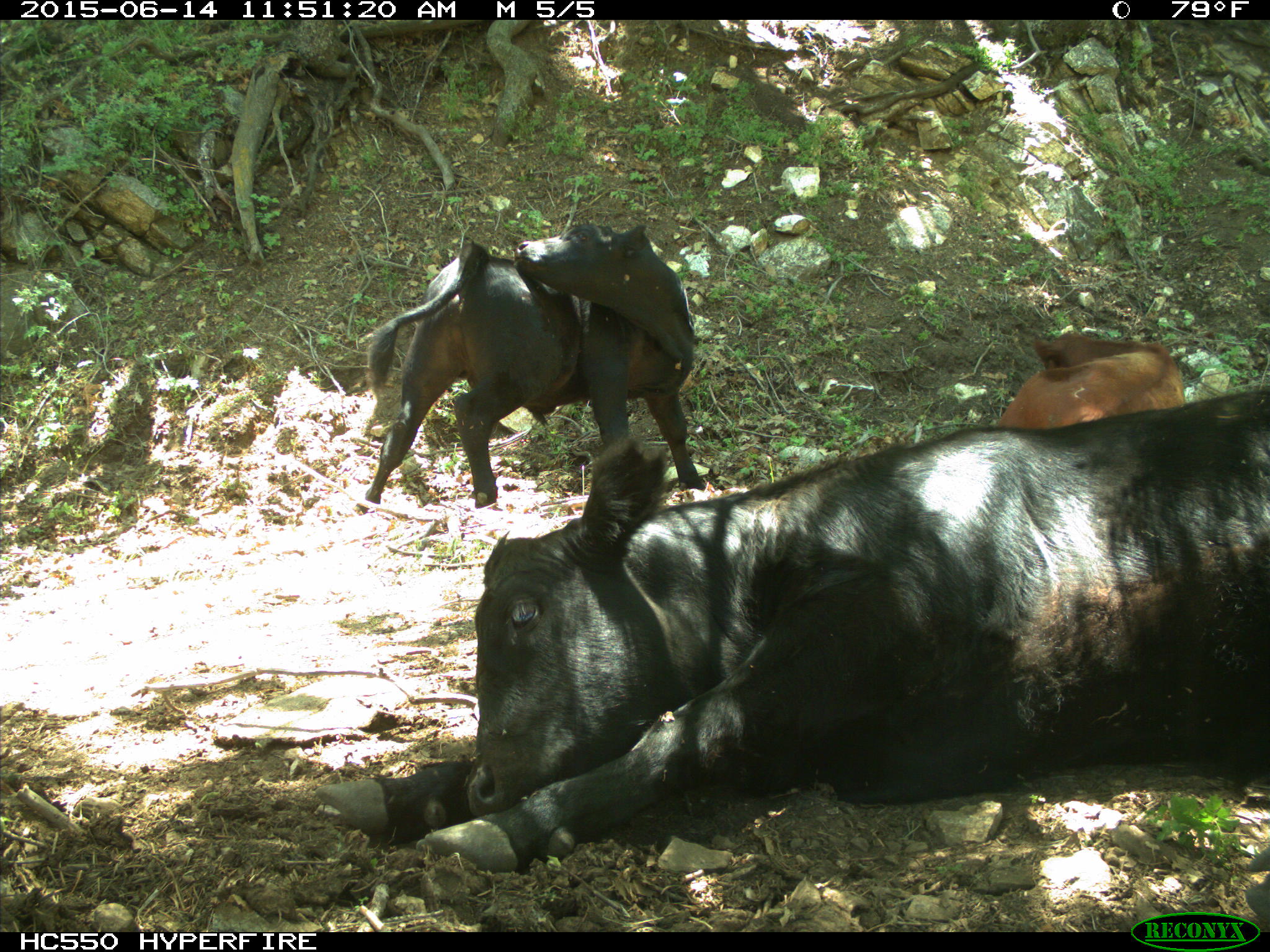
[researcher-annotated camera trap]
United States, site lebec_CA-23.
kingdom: Animalia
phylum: Chordata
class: Mammalia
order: Artiodactyla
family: Bovidae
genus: Bos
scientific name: Bos taurus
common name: domestic cow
Bos taurus (domestic cow).